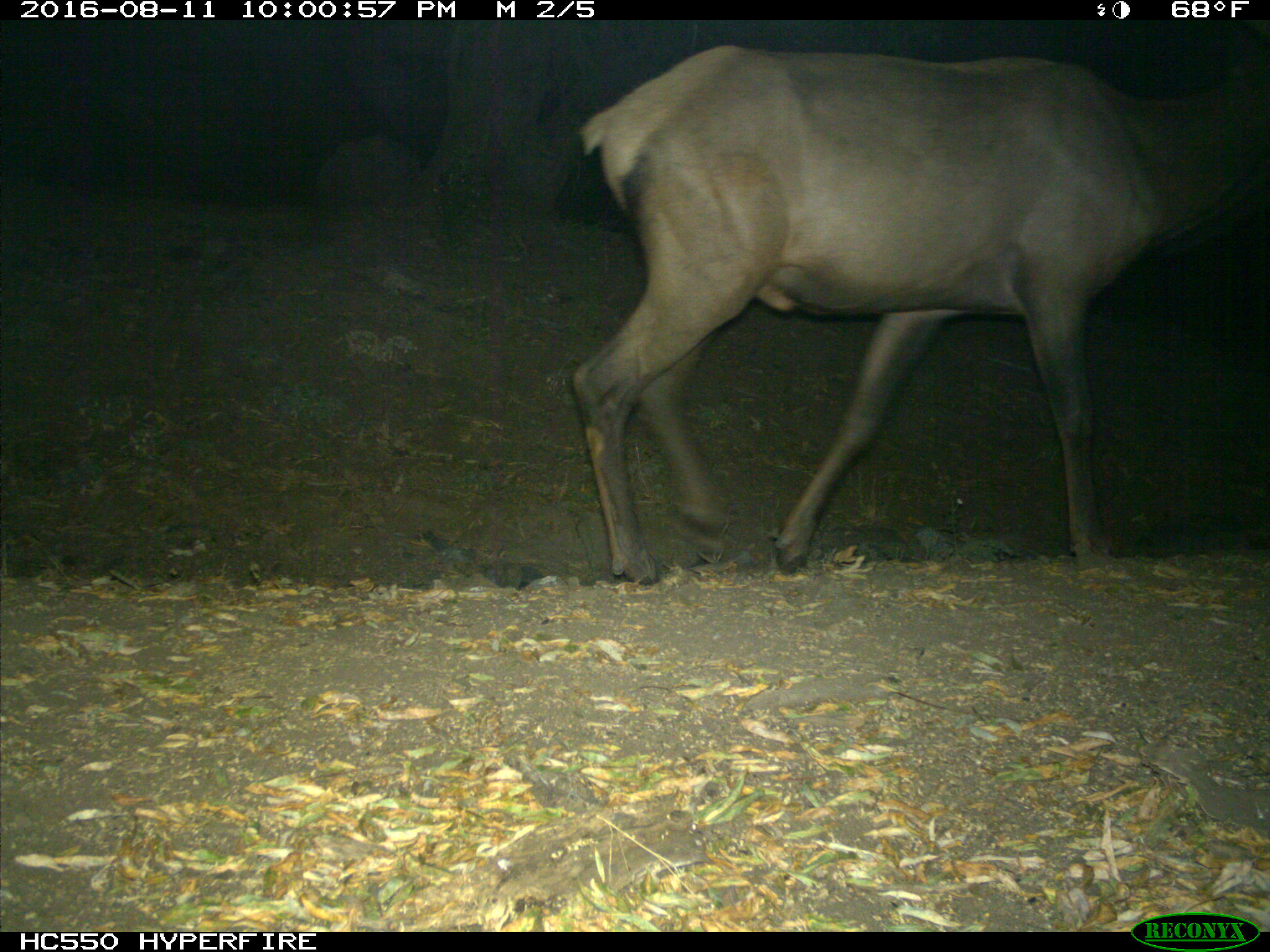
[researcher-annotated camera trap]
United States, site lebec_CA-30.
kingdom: Animalia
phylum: Chordata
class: Mammalia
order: Artiodactyla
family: Cervidae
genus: Cervus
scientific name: Cervus canadensis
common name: elk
Cervus canadensis (elk).